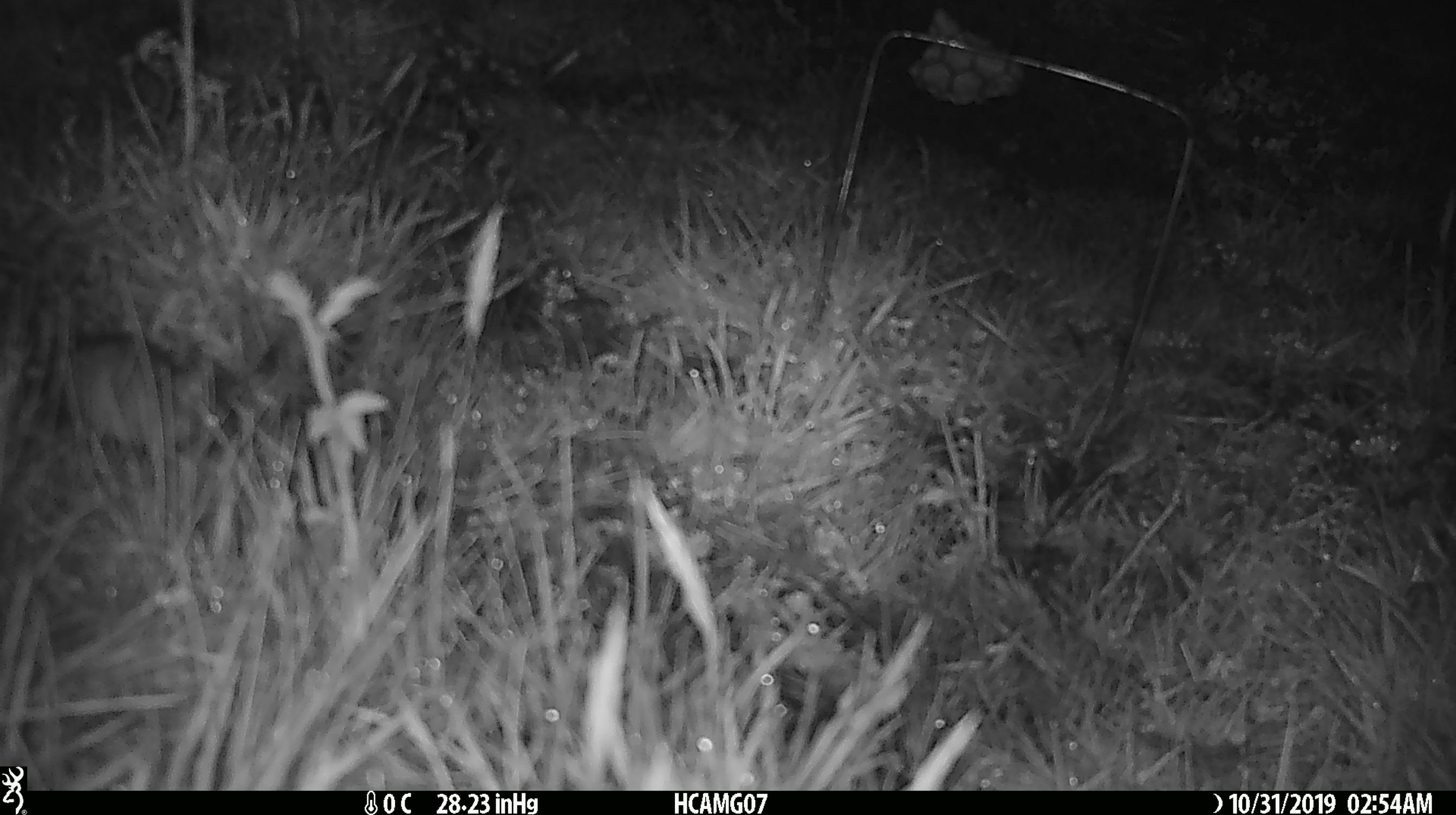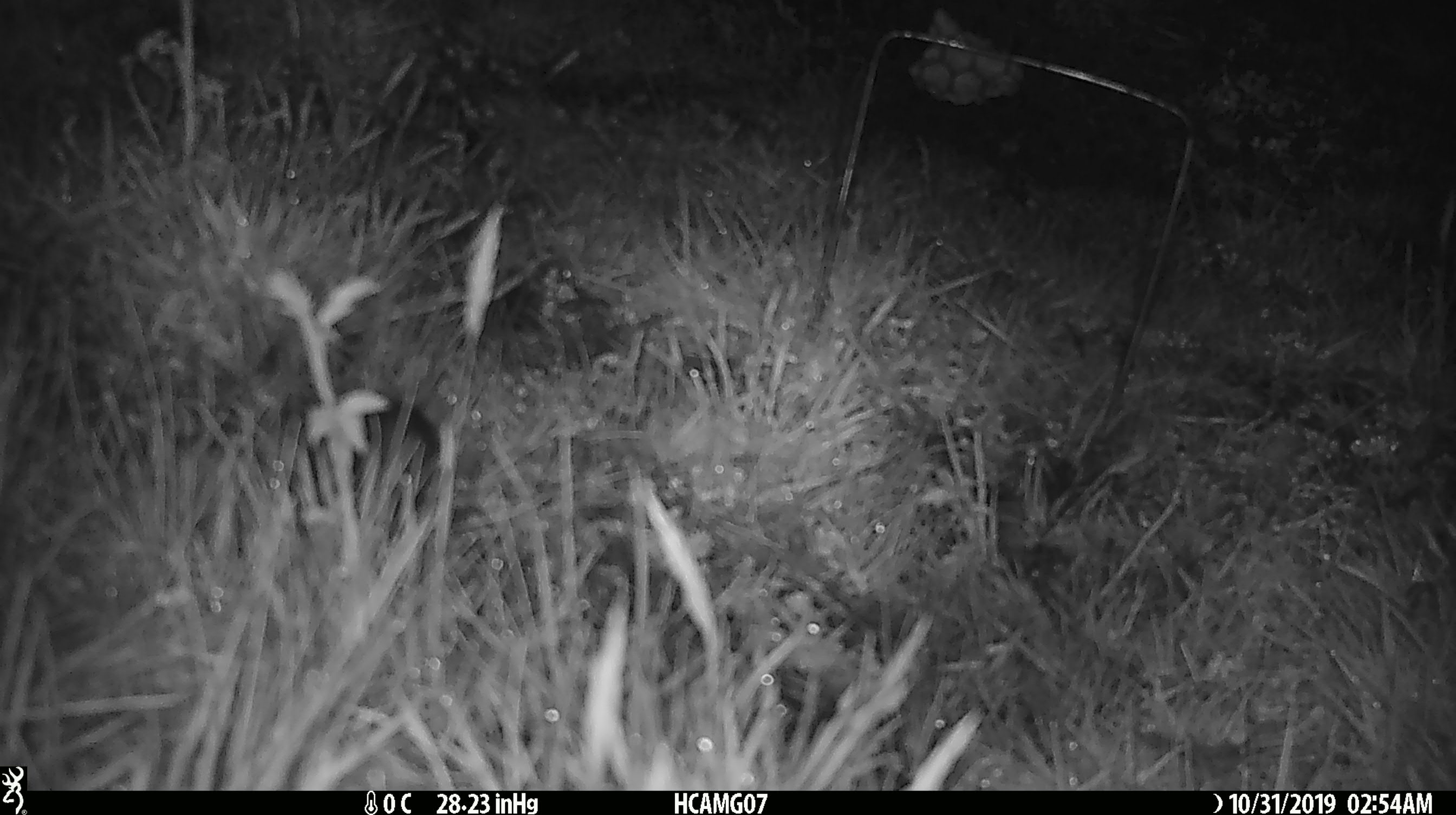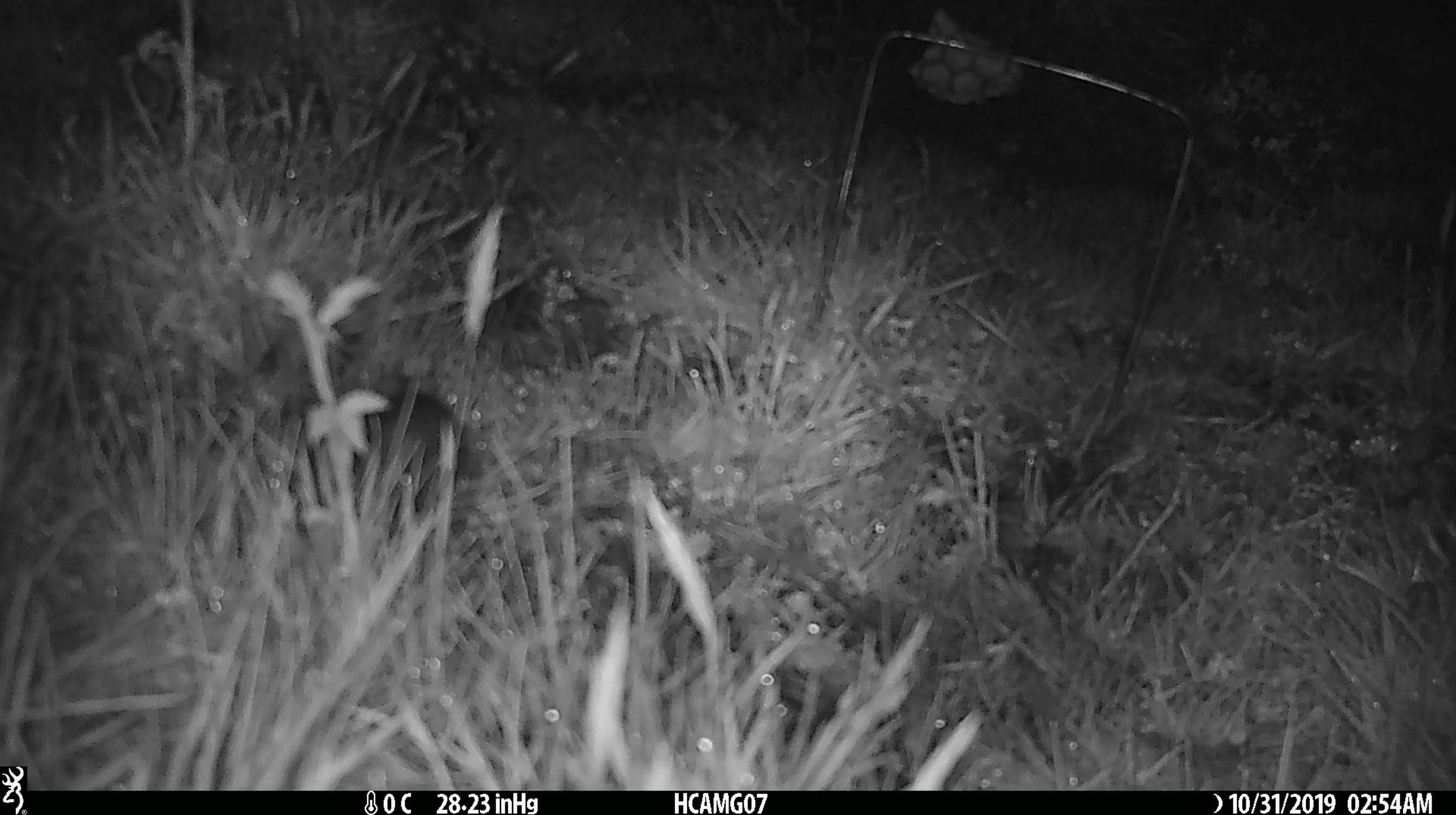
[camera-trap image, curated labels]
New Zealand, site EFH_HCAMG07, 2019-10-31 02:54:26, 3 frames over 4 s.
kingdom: Animalia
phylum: Chordata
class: Mammalia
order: Rodentia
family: Muridae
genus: Mus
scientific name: Mus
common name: mouse